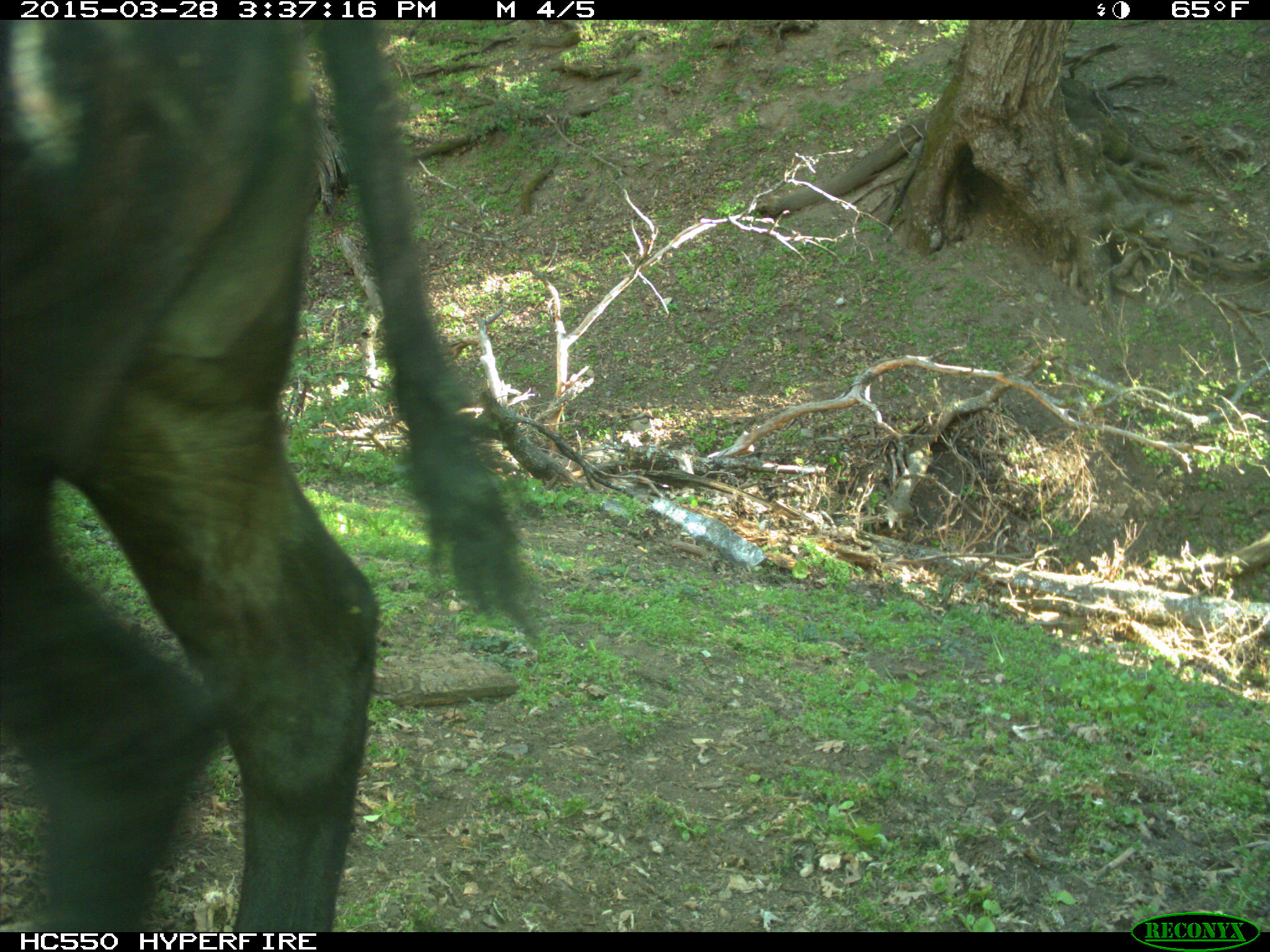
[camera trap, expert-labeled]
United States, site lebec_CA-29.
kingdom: Animalia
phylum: Chordata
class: Mammalia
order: Artiodactyla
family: Bovidae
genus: Bos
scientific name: Bos taurus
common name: domestic cow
Bos taurus (domestic cow).